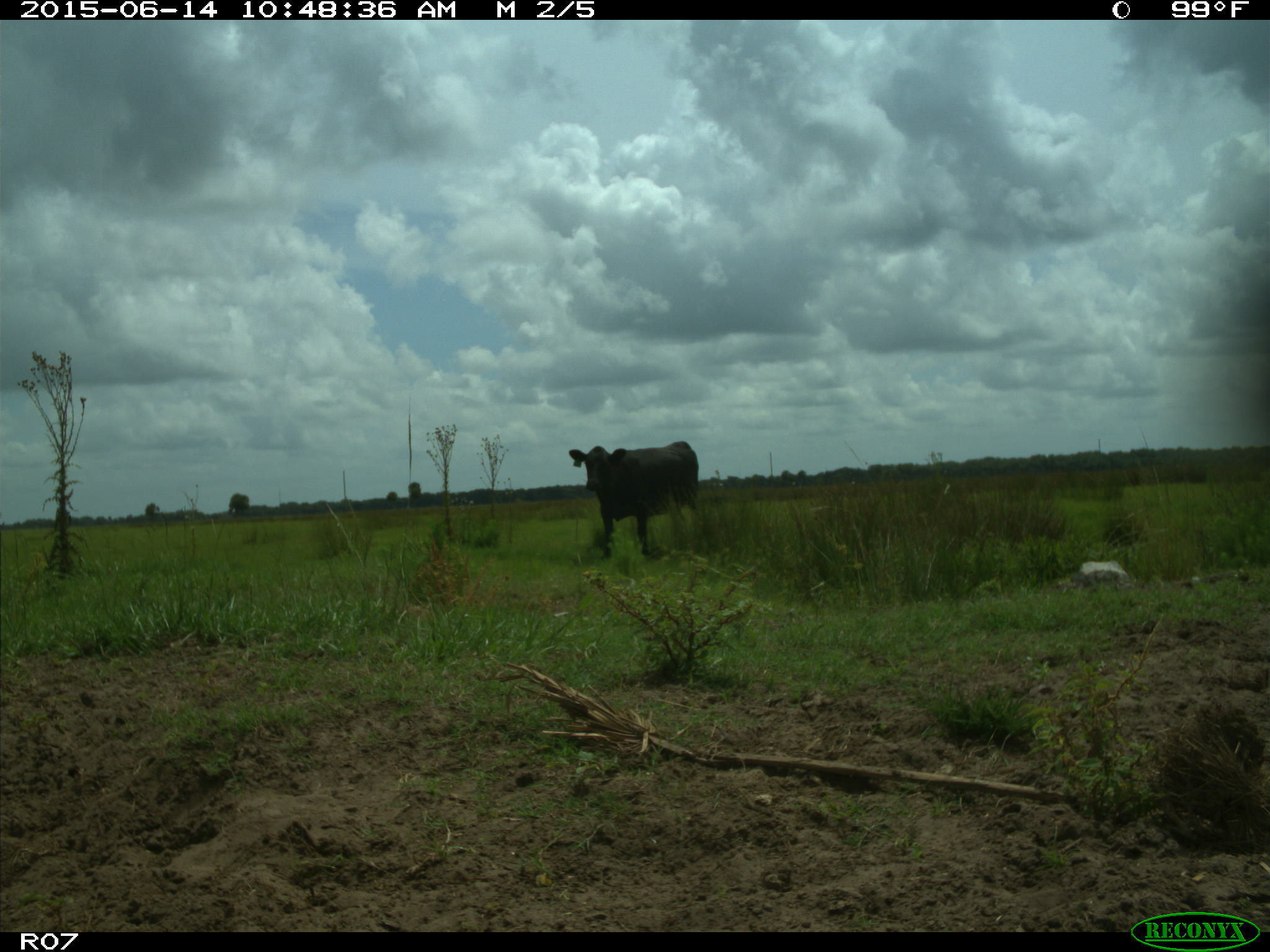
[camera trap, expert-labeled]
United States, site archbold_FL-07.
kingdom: Animalia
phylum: Chordata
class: Mammalia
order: Artiodactyla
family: Bovidae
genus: Bos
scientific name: Bos taurus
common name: domestic cow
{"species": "Bos taurus (domestic cow)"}